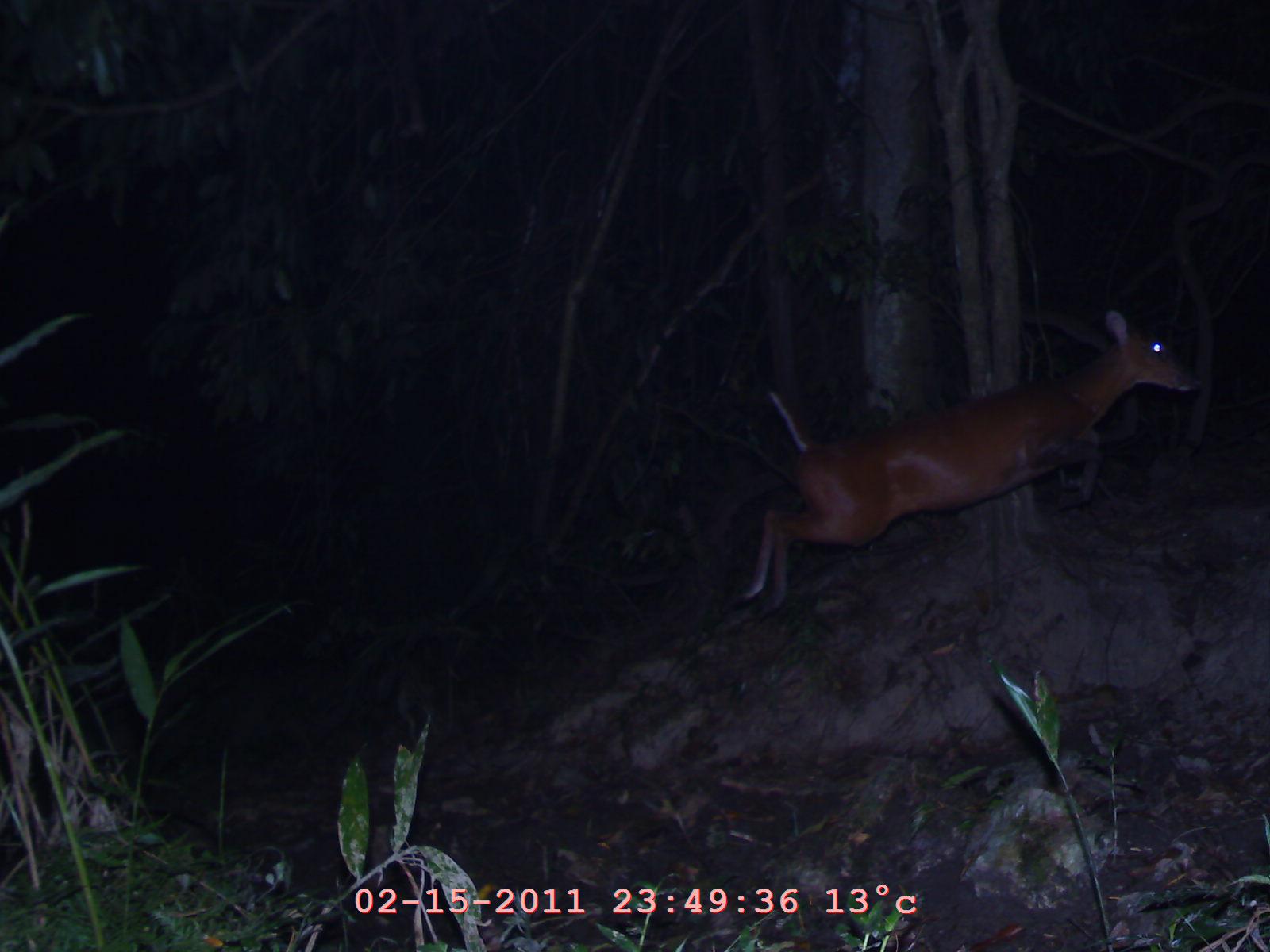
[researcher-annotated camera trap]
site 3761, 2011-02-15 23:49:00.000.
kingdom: Animalia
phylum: Chordata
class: Mammalia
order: Artiodactyla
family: Cervidae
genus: Muntiacus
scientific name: Muntiacus muntjak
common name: southern red muntjac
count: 1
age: adult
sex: female